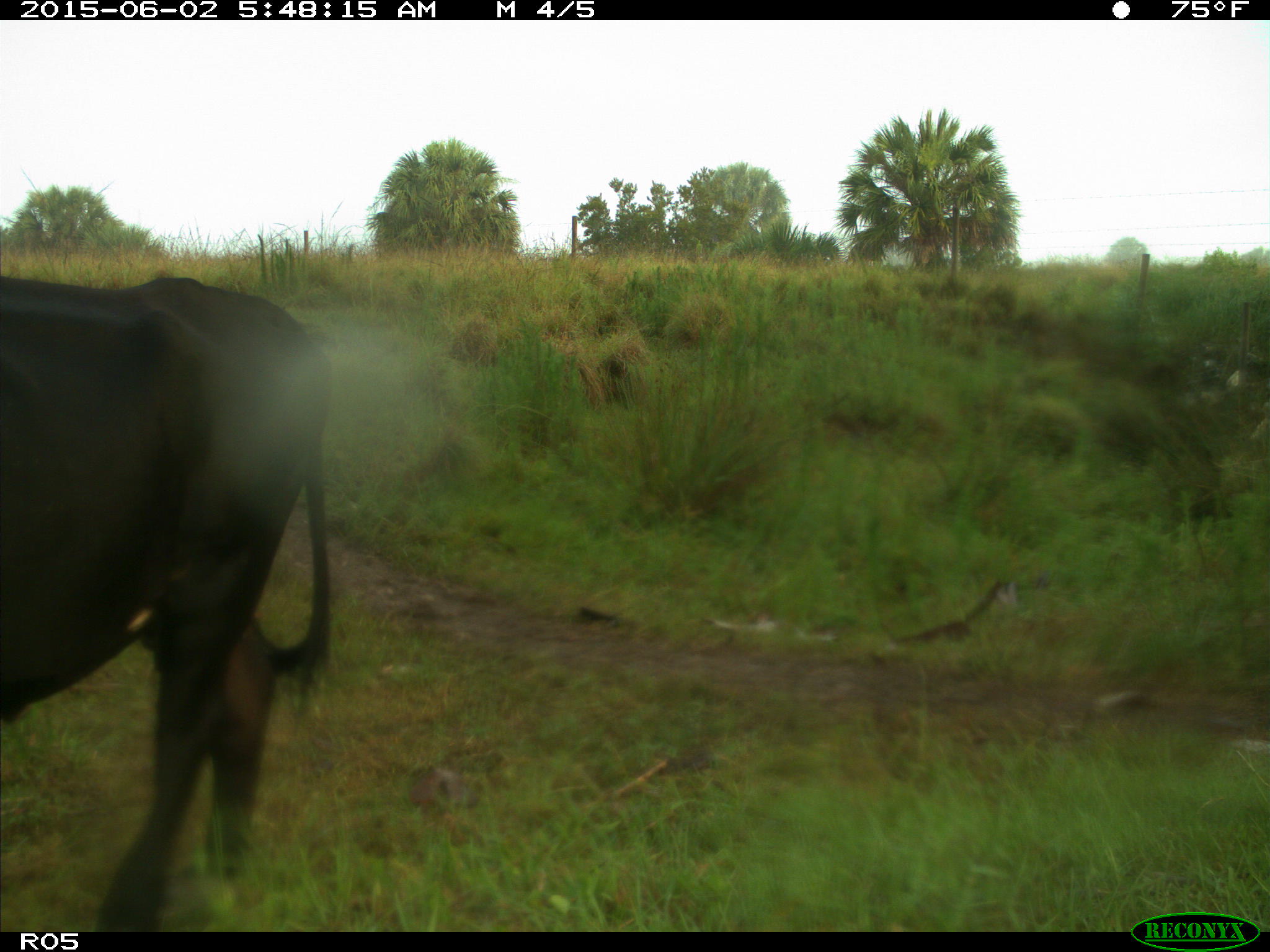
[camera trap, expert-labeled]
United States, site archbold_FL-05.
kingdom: Animalia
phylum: Chordata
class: Mammalia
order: Artiodactyla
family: Bovidae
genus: Bos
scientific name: Bos taurus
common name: domestic cow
Bos taurus (domestic cow).